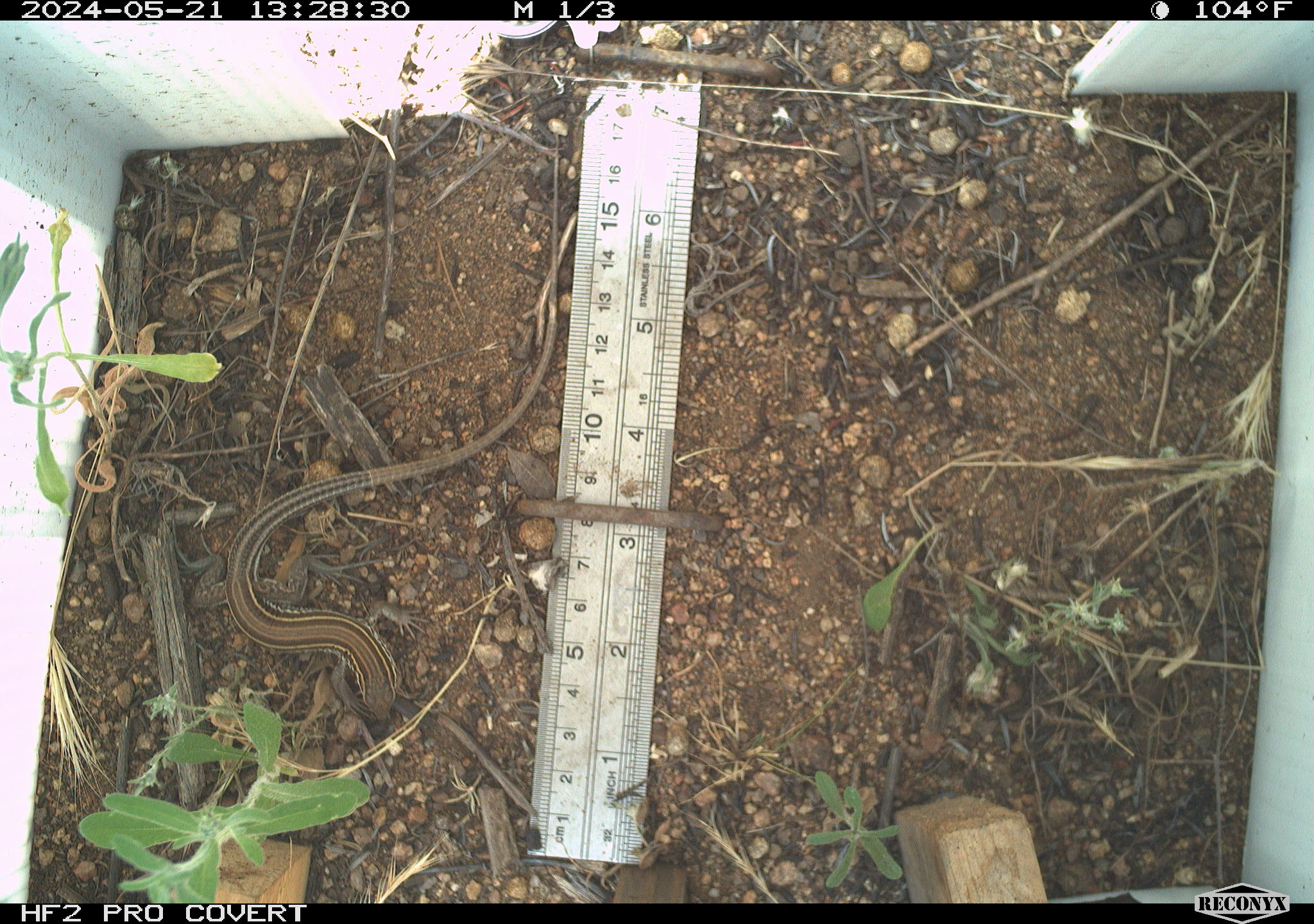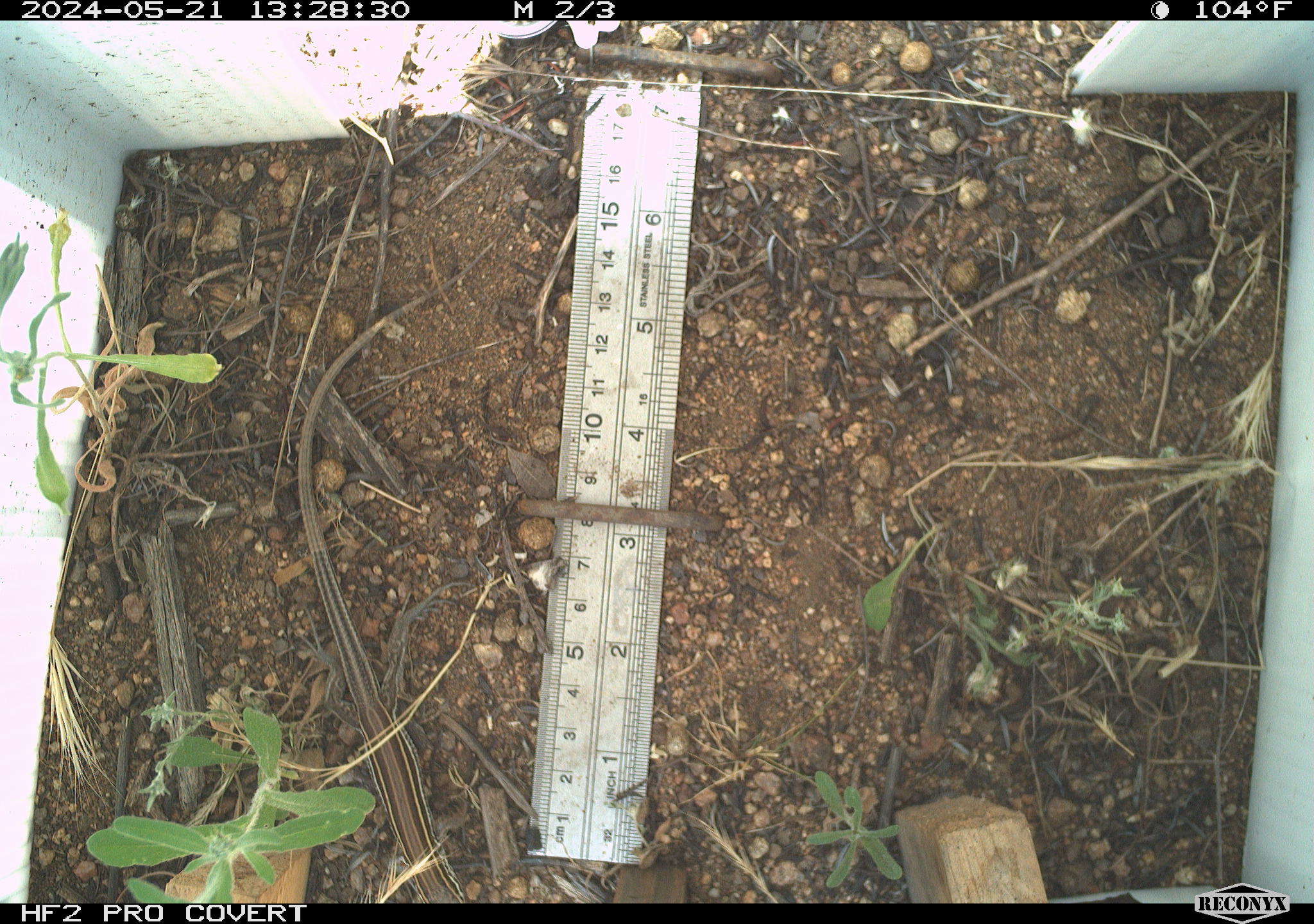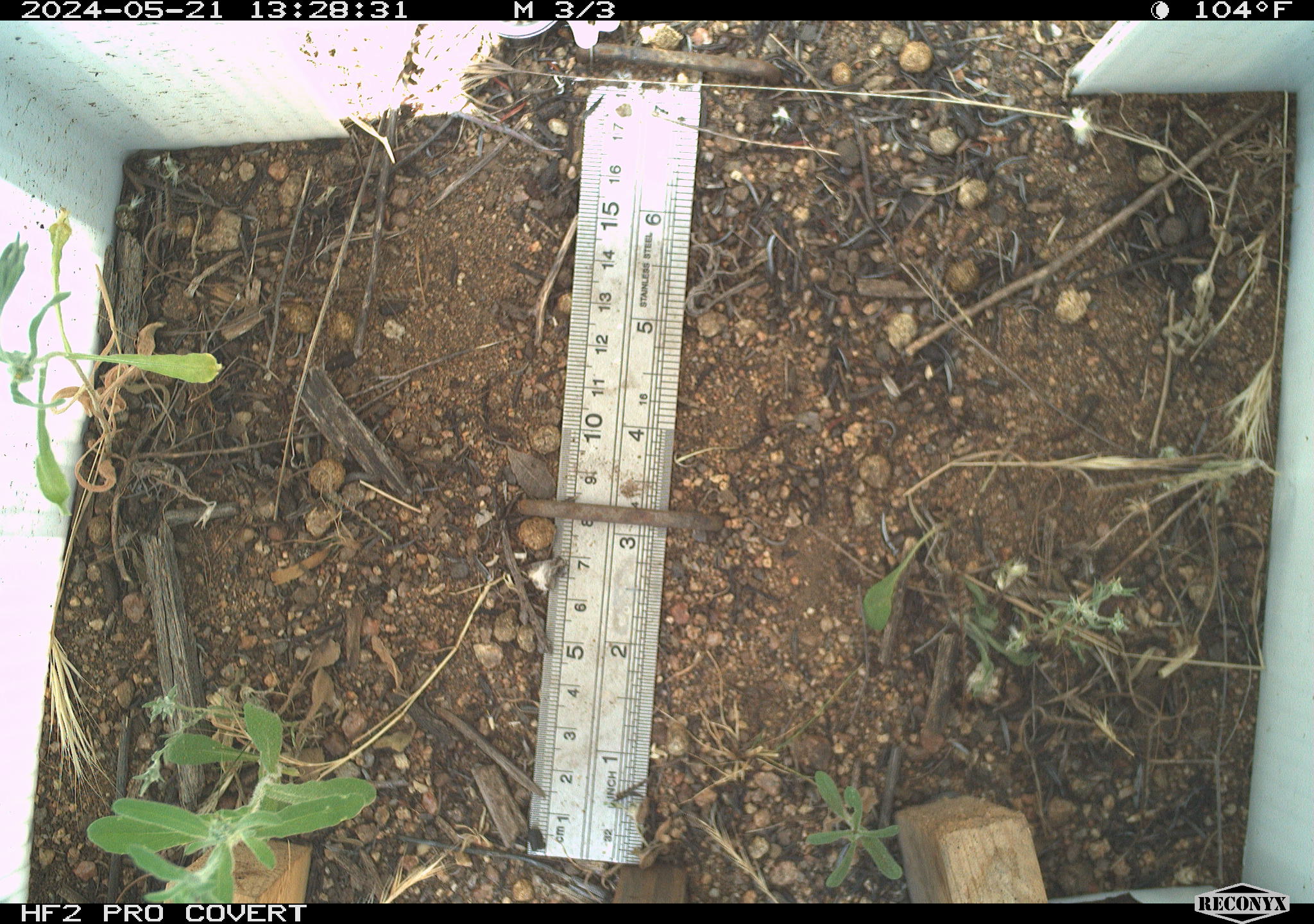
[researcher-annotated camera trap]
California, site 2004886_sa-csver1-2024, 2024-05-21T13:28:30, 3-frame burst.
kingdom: Animalia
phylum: Chordata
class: Reptilia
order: Squamata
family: Scincidae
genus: Plestiodon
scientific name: Plestiodon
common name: blue-tailed skinks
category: plestiodon species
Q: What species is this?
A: Plestiodon species (blue-tailed skinks) (Plestiodon).